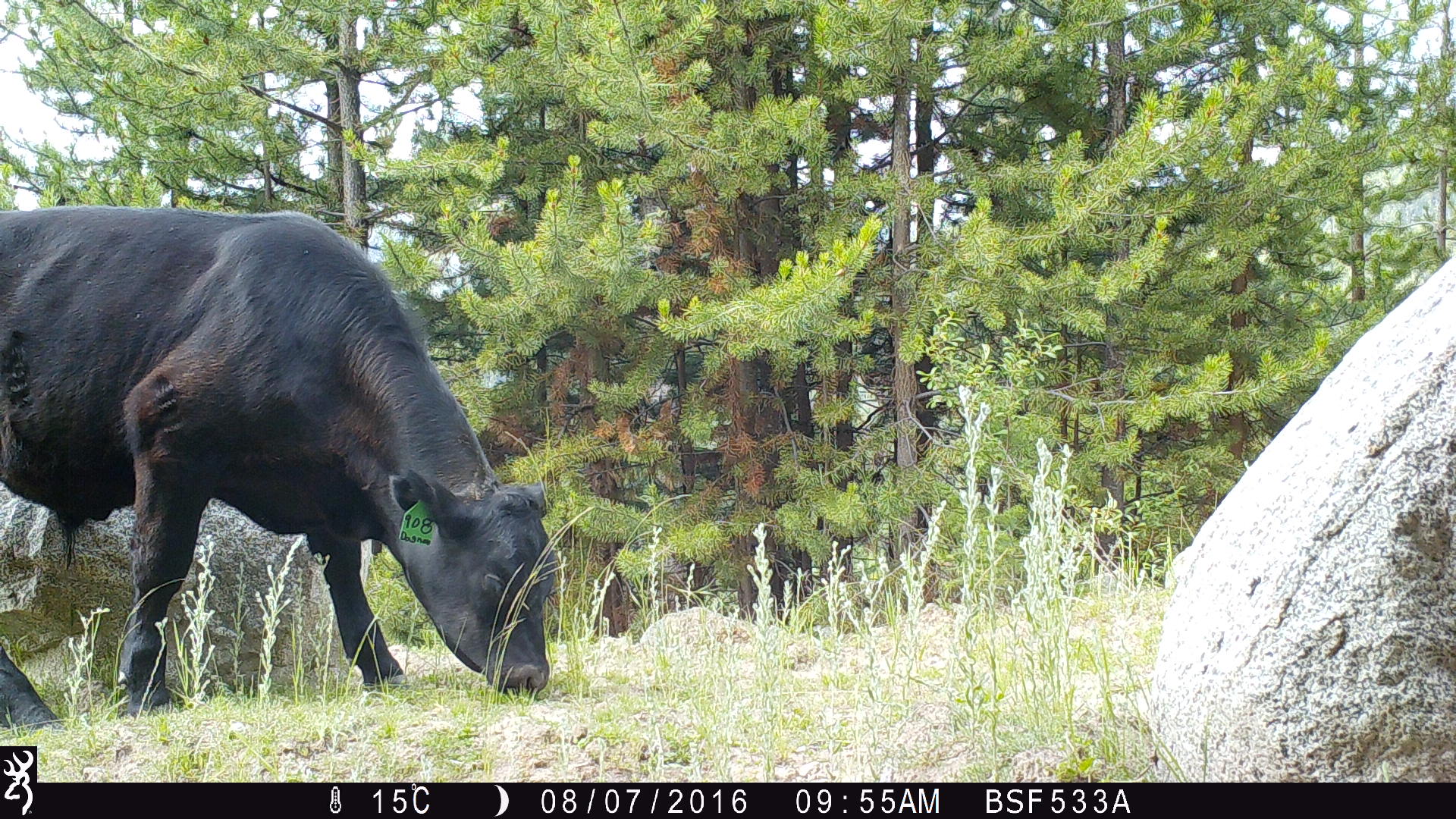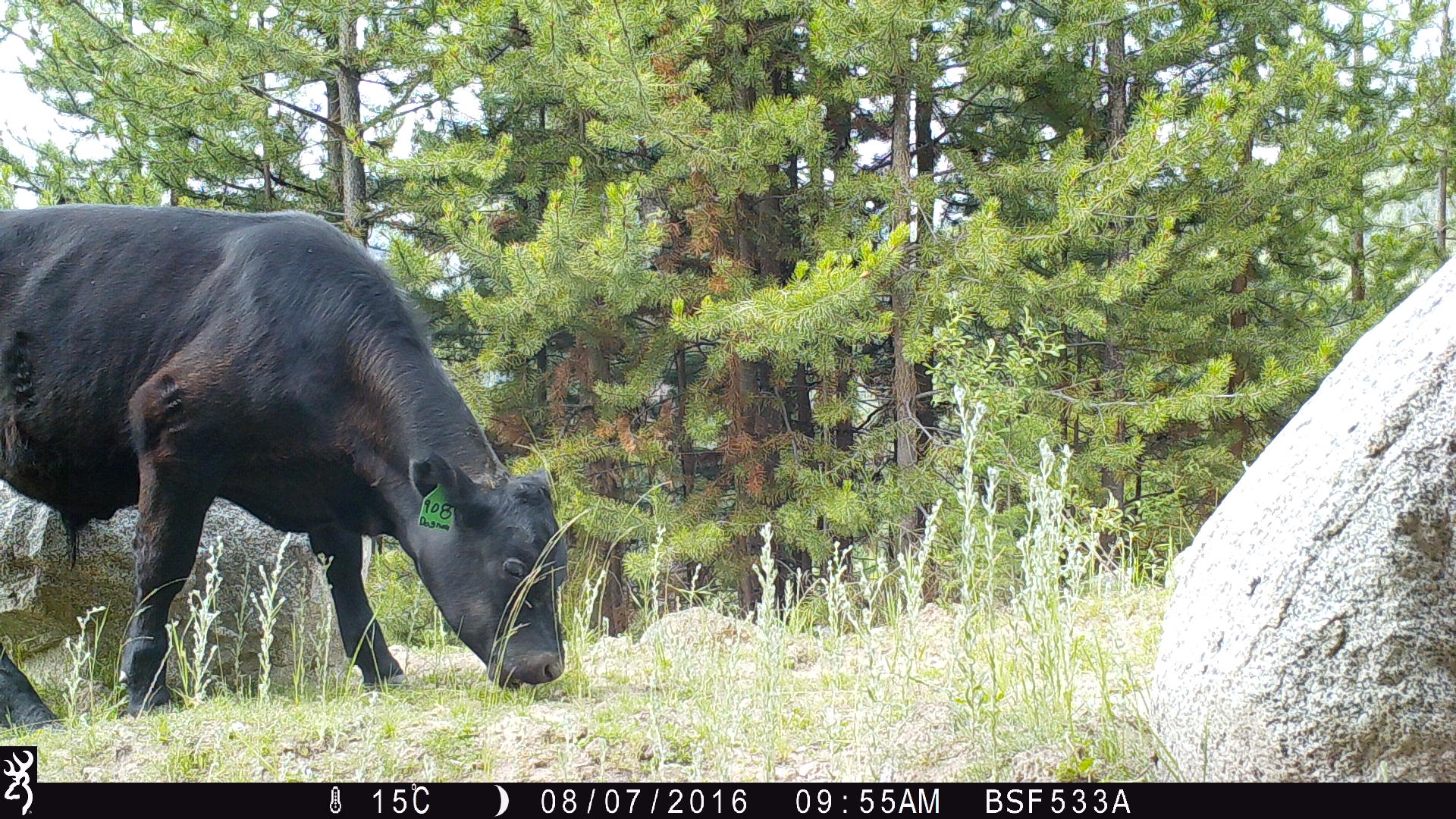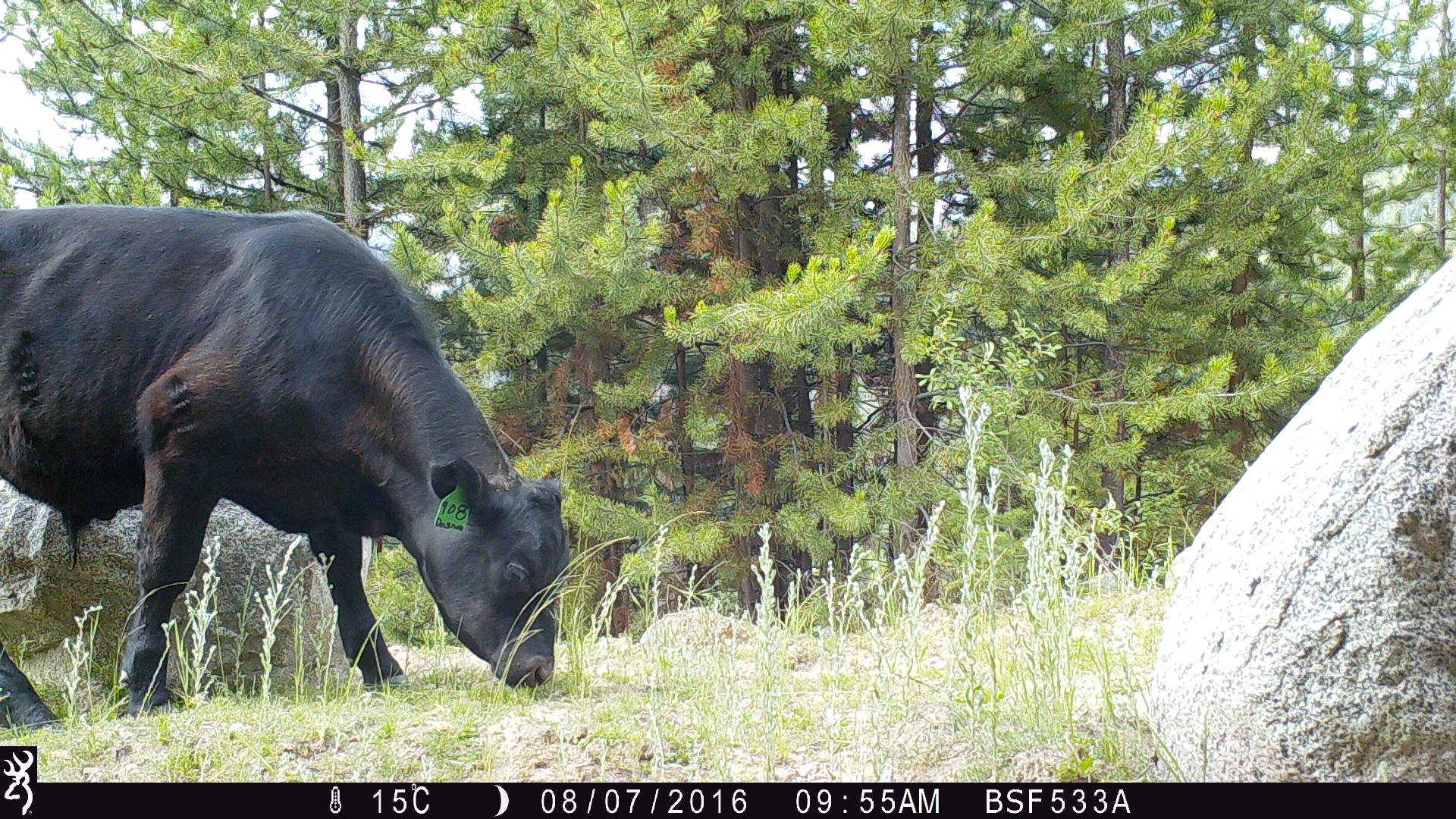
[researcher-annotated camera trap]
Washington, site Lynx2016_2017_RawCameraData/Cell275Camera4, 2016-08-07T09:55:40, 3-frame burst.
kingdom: Animalia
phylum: Chordata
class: Mammalia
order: Artiodactyla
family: Bovidae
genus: Bos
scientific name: Bos taurus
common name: domestic cattle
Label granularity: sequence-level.